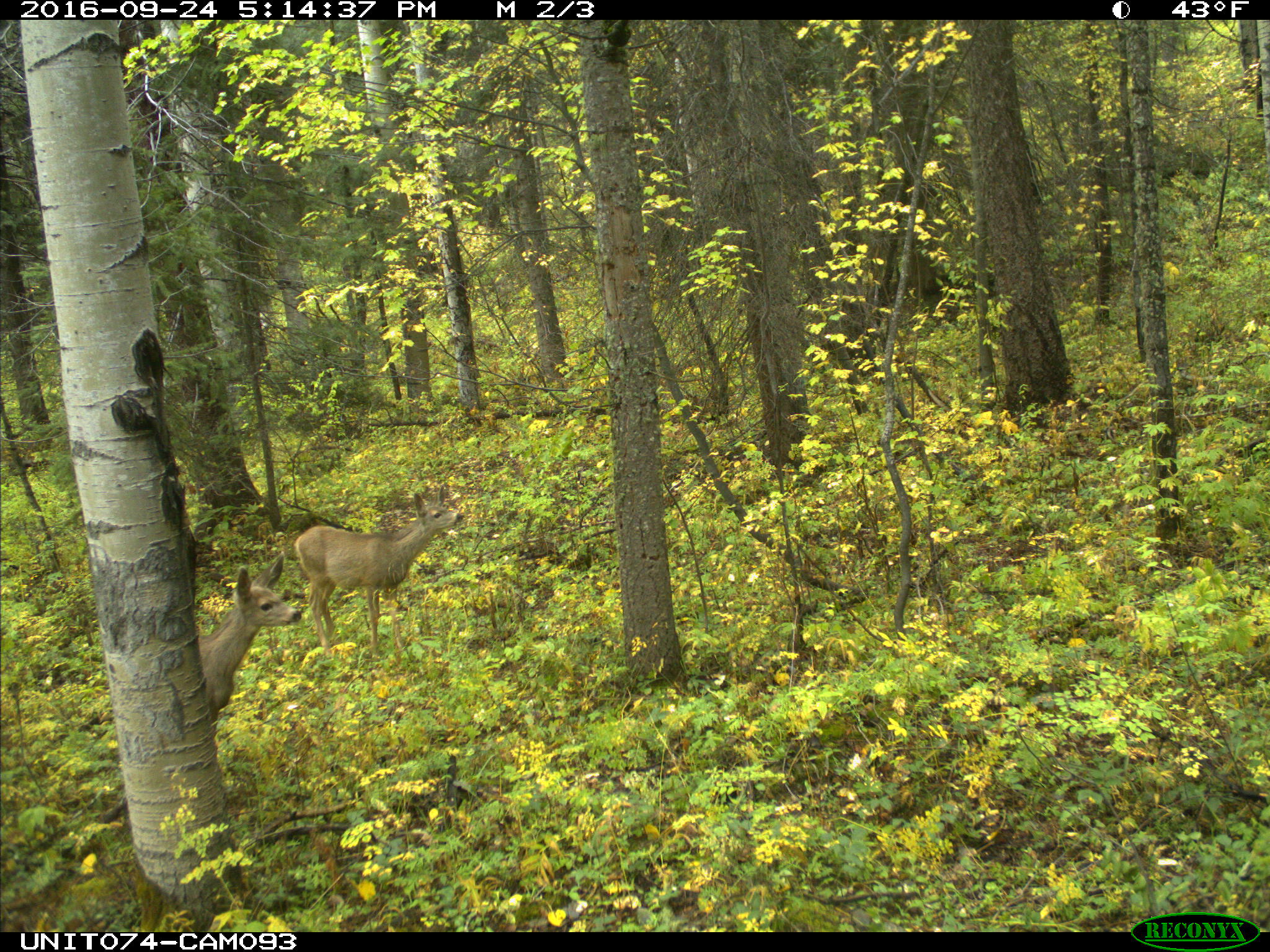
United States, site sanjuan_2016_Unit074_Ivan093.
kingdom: Animalia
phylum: Chordata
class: Mammalia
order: Artiodactyla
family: Cervidae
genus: Odocoileus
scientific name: Odocoileus hemionus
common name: mule deer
Odocoileus hemionus (mule deer).